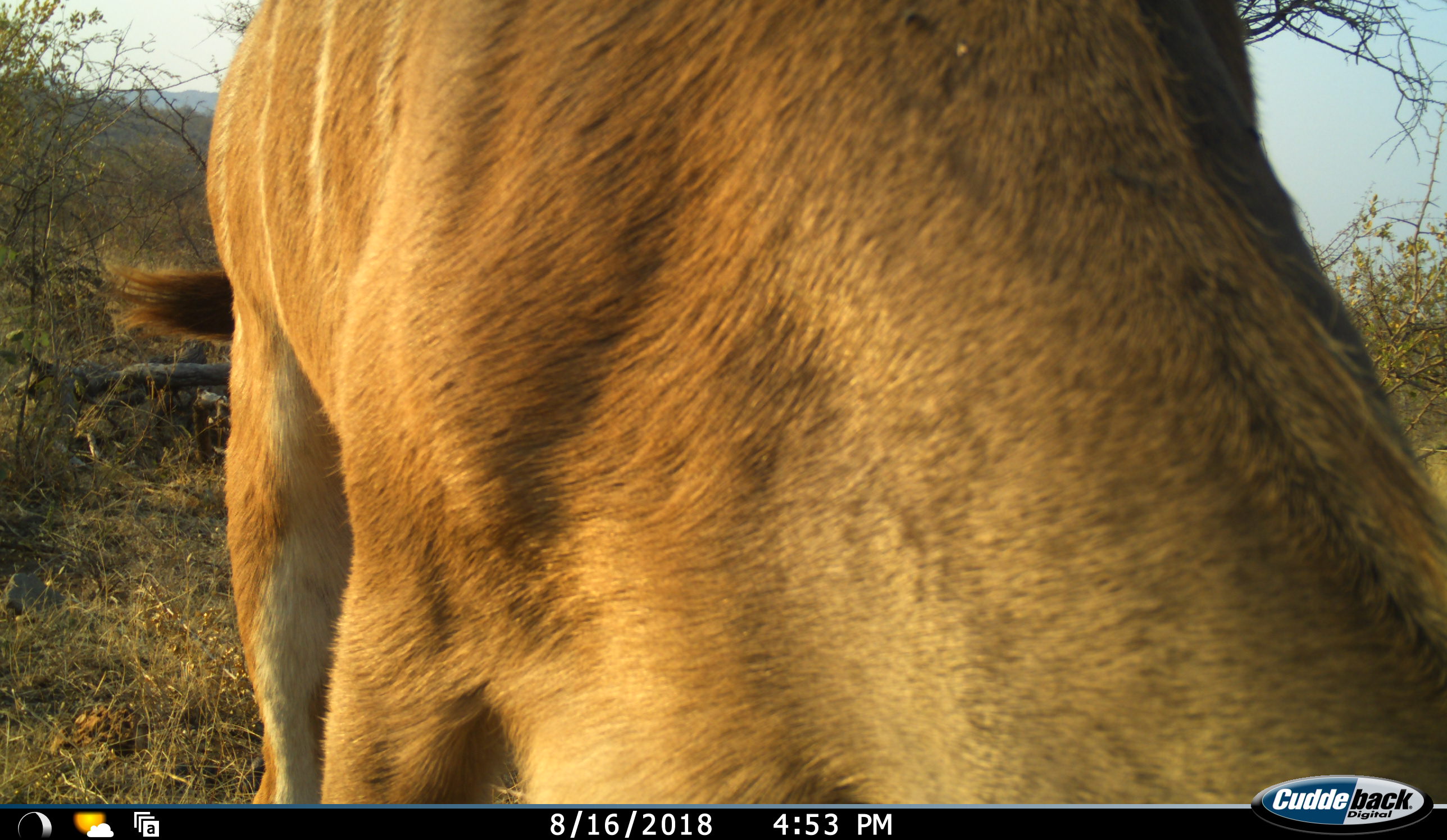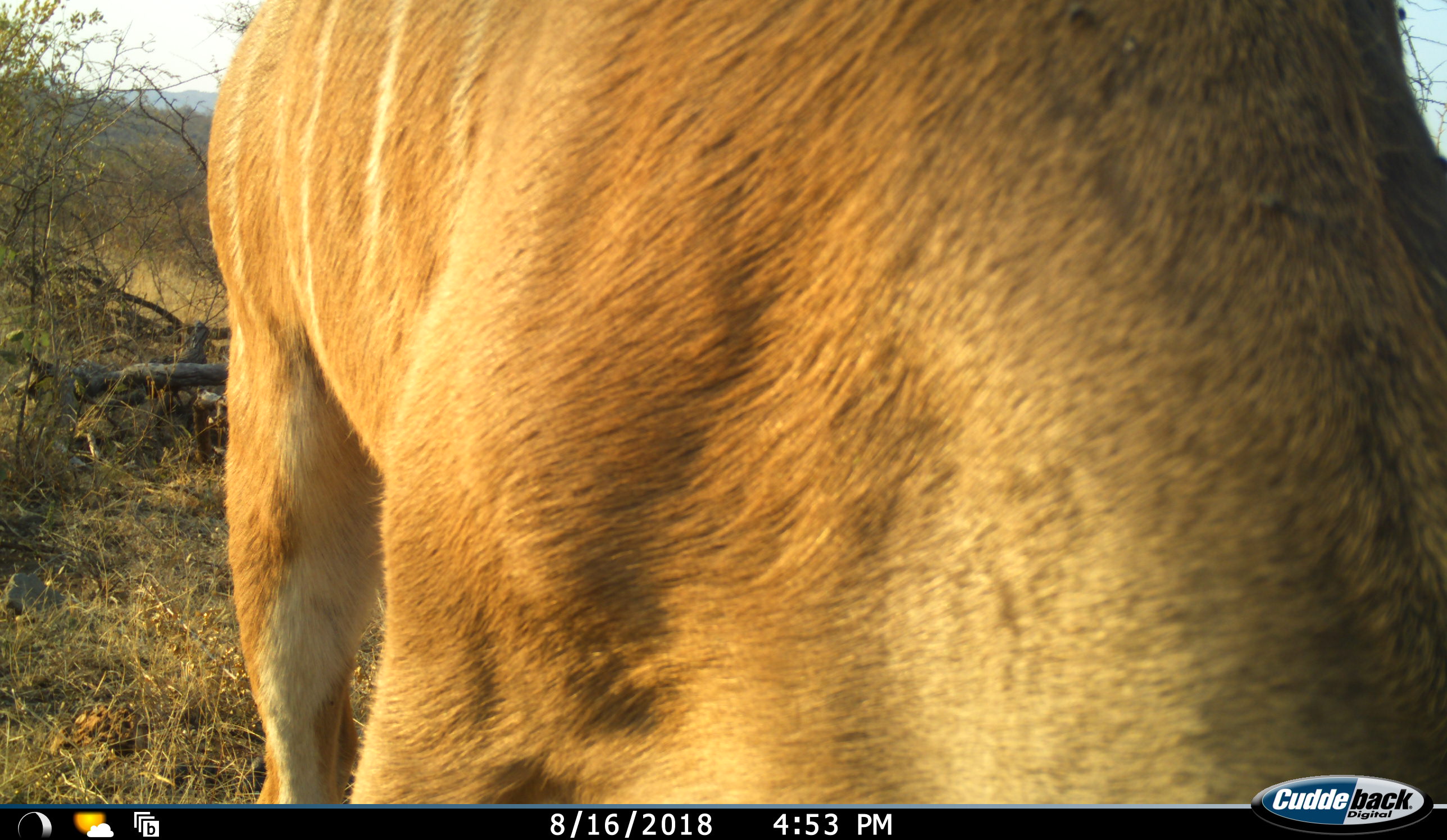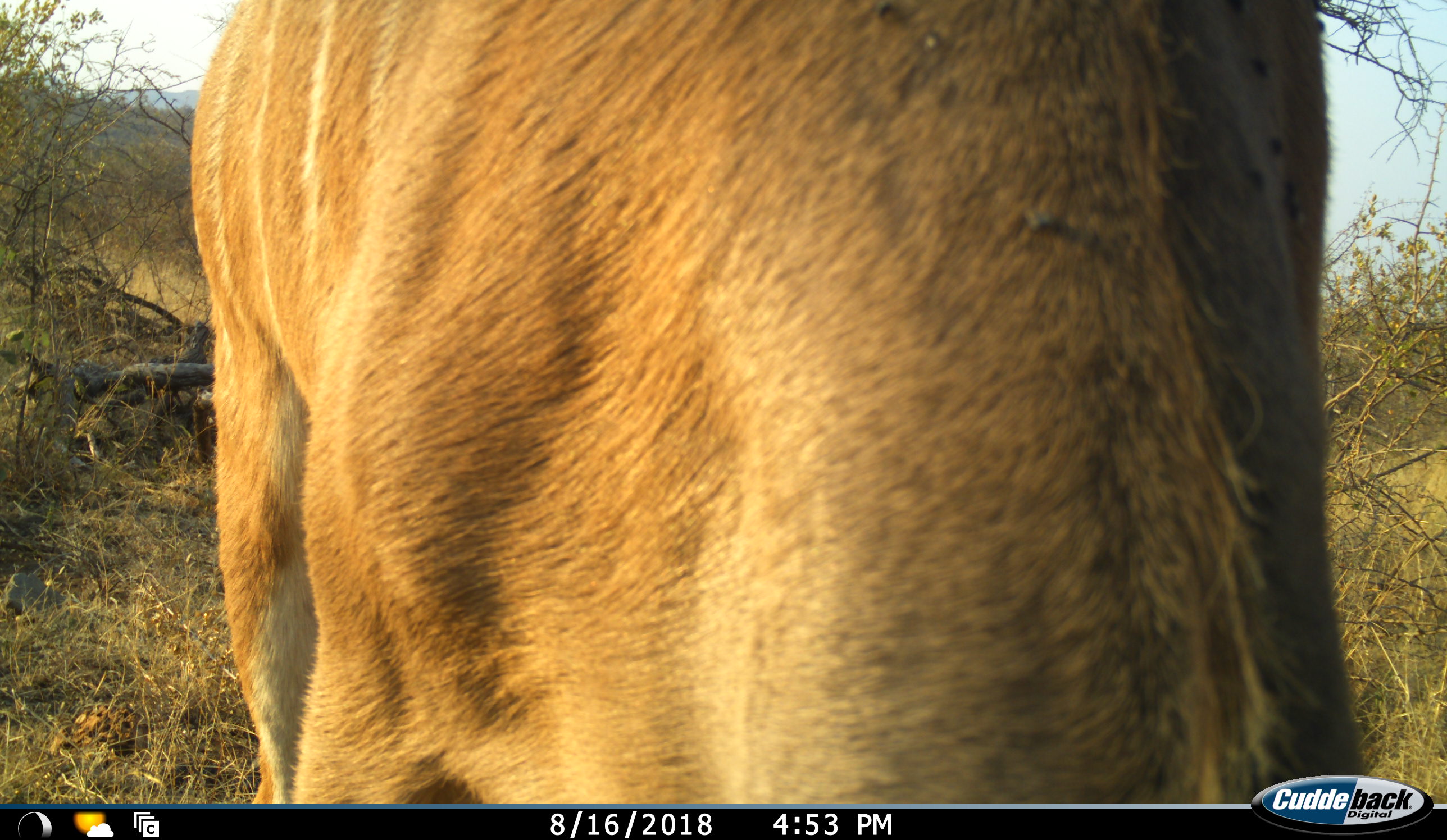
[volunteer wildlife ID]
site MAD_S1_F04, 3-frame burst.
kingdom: Animalia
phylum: Chordata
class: Mammalia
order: Artiodactyla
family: Bovidae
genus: Tragelaphus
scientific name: Tragelaphus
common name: kudu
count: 1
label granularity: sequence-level